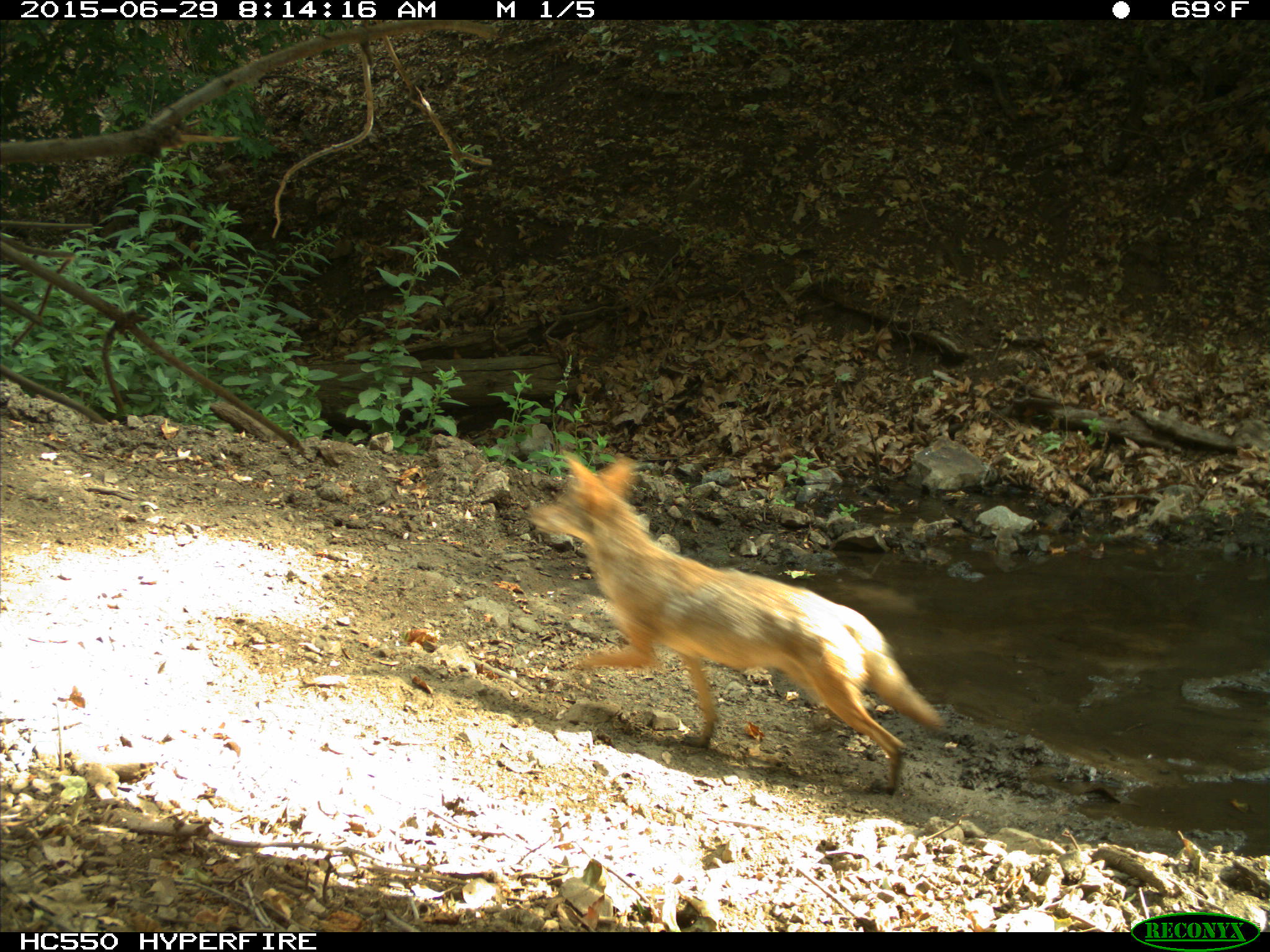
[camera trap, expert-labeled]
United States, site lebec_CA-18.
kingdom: Animalia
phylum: Chordata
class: Mammalia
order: Carnivora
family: Canidae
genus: Canis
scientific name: Canis latrans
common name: coyote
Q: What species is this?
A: Canis latrans (coyote).